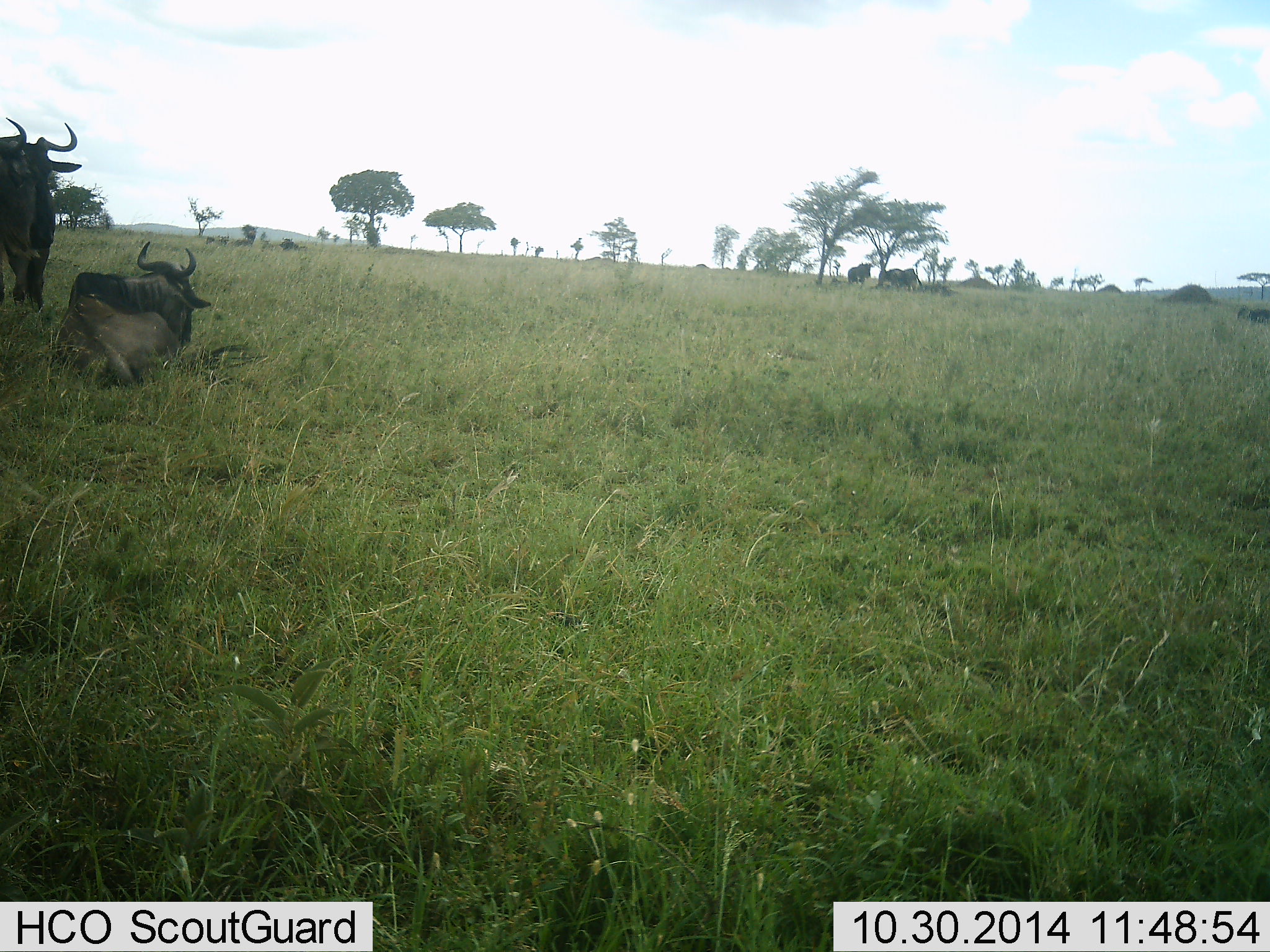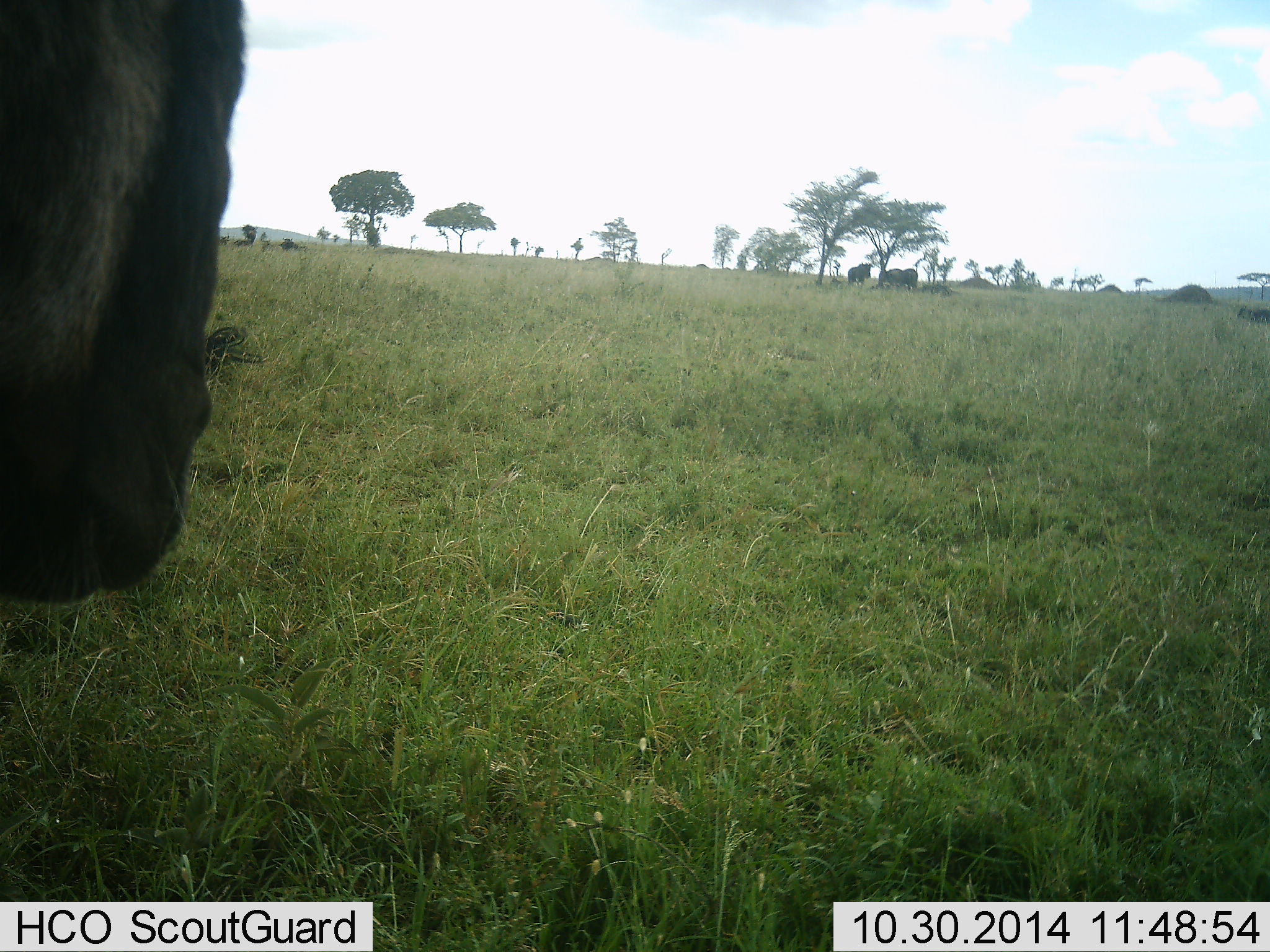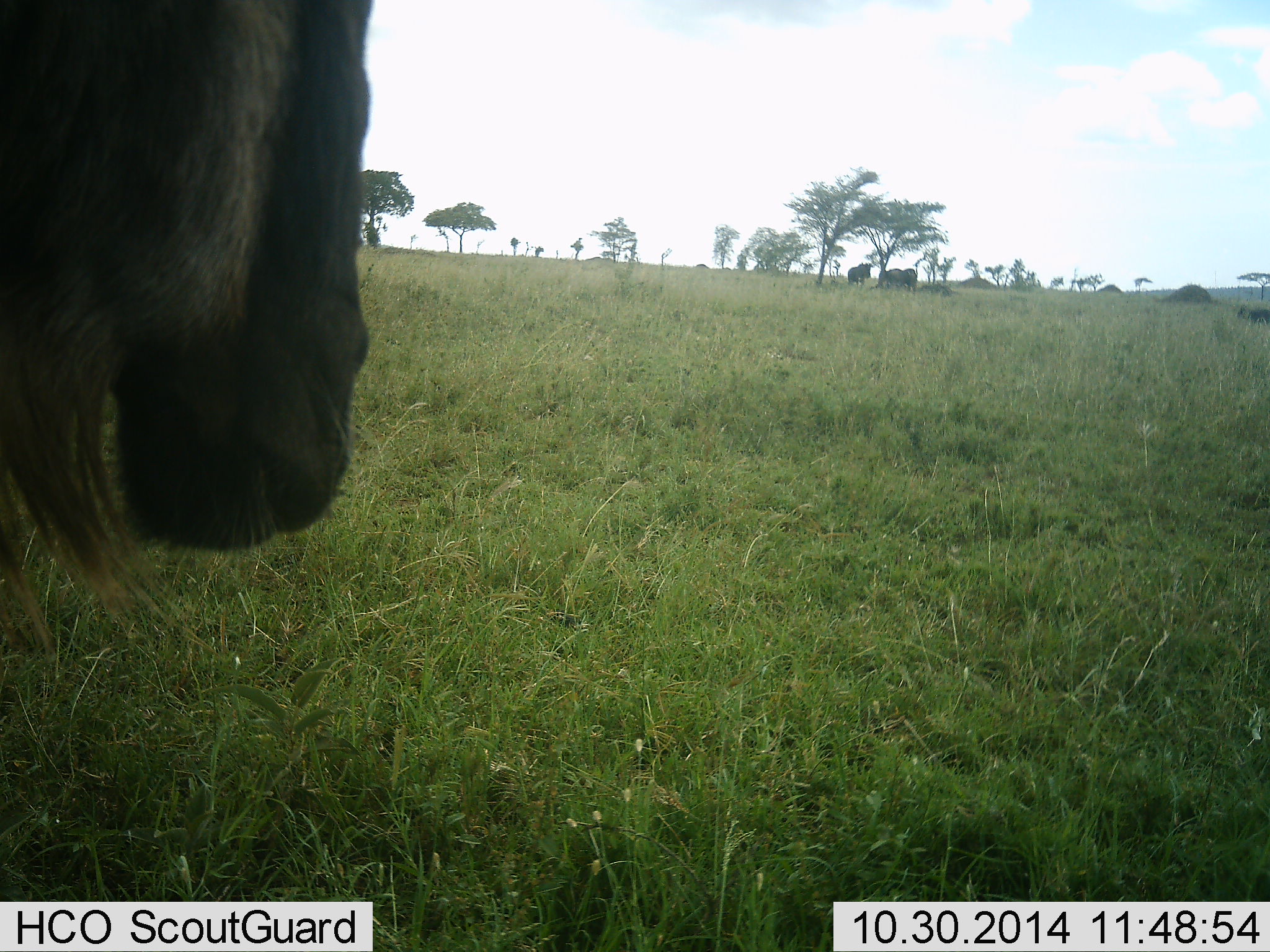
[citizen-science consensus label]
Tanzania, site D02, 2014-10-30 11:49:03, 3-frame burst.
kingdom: Animalia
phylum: Chordata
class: Mammalia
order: Artiodactyla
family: Bovidae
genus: Connochaetes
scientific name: Connochaetes taurinus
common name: blue wildebeest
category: wildebeest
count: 6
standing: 60%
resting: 70%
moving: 70%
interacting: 0%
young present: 0%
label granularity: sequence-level